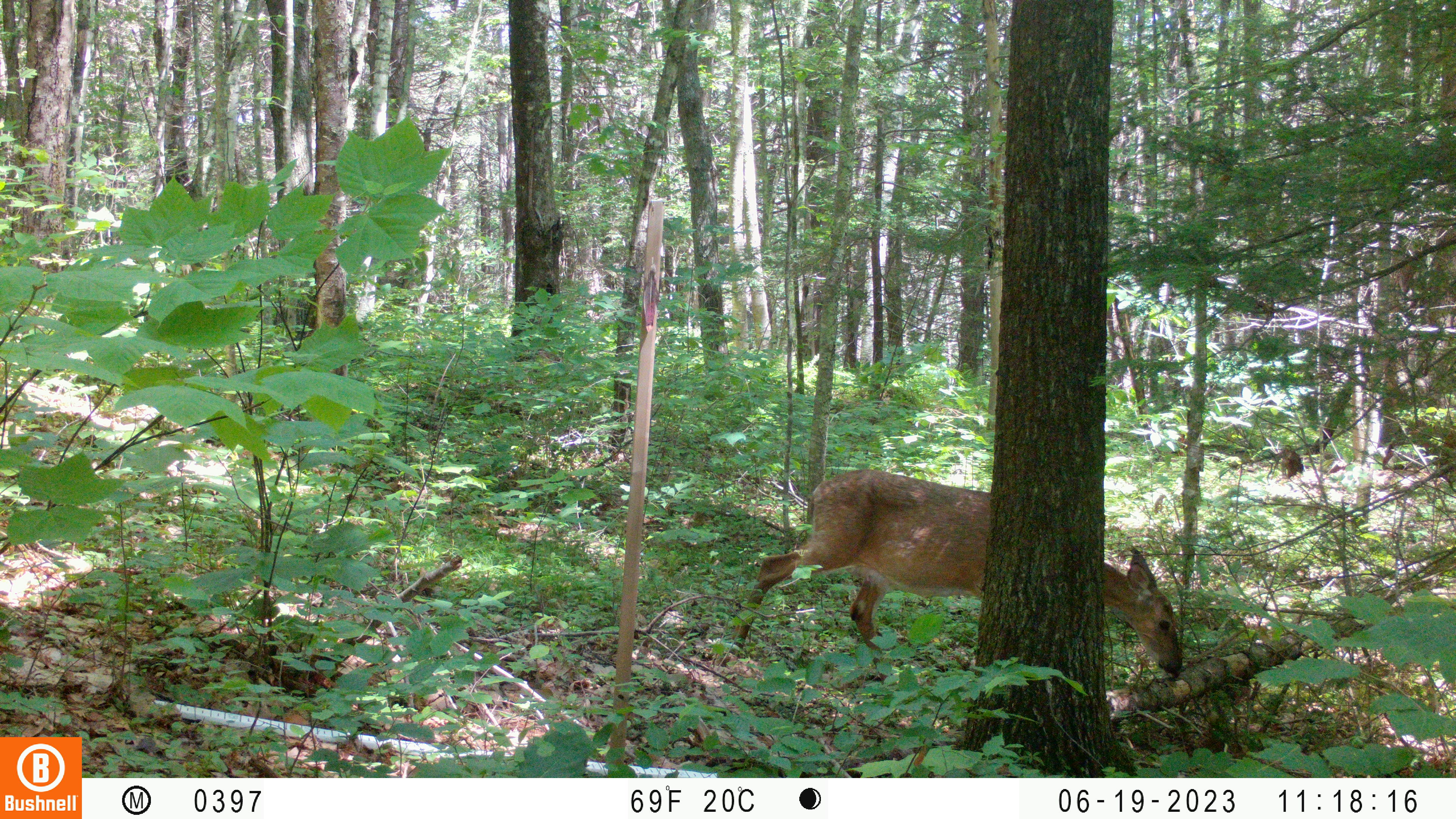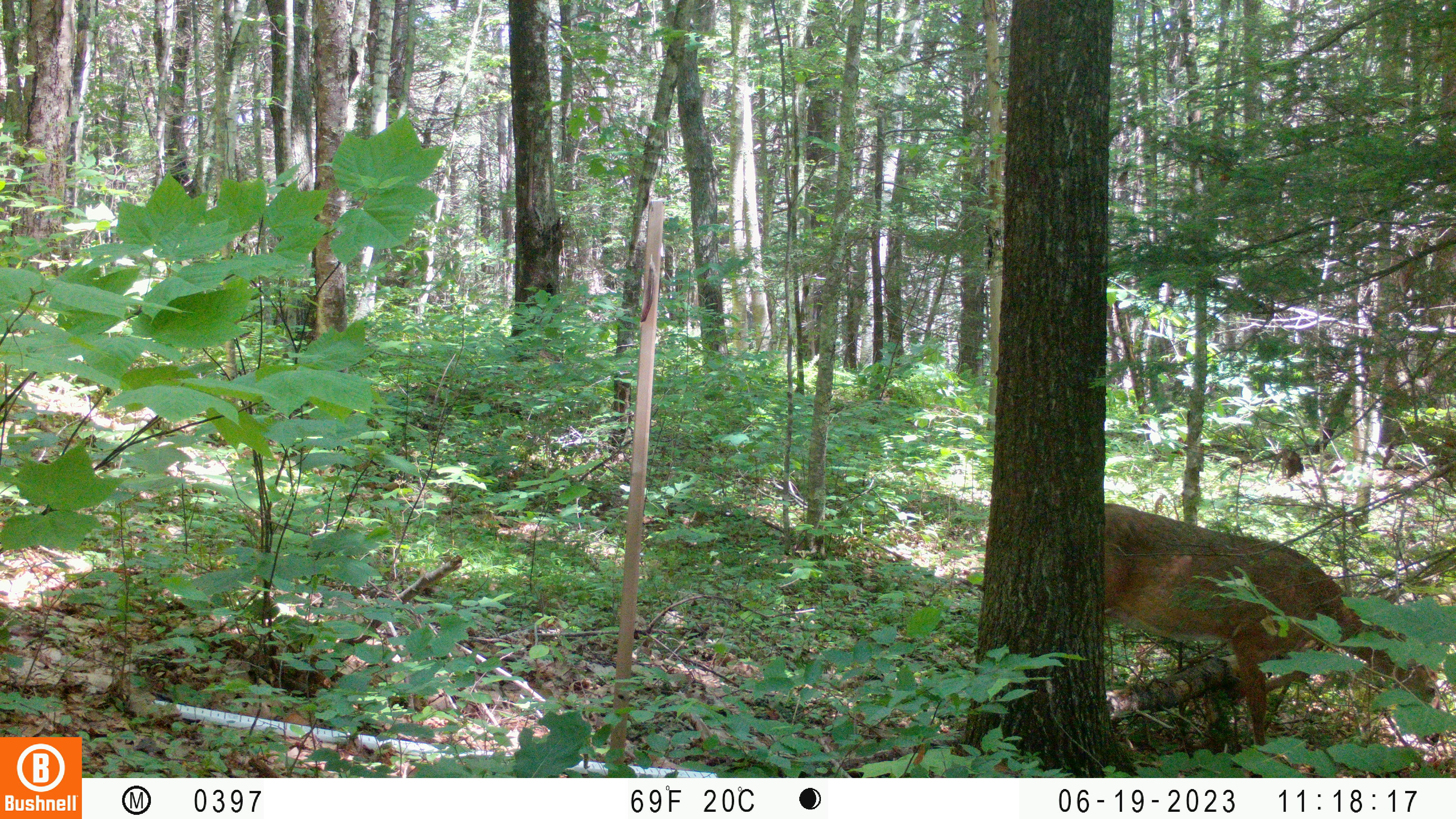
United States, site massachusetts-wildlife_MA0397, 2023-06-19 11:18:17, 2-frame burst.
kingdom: Animalia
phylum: Chordata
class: Mammalia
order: Artiodactyla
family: Cervidae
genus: Odocoileus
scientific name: Odocoileus virginianus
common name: white-tailed deer